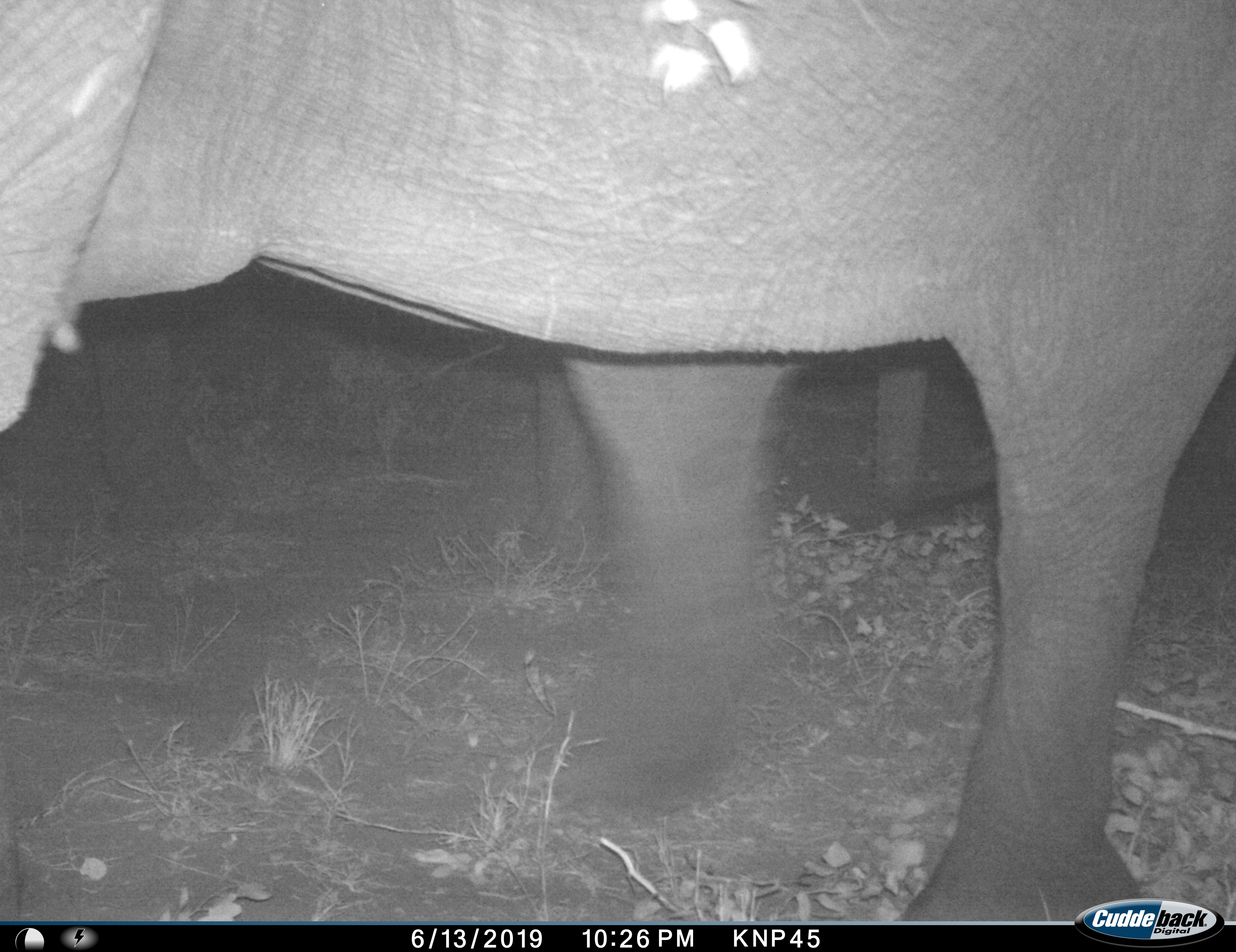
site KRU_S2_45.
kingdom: Animalia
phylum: Chordata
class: Mammalia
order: Proboscidea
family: Elephantidae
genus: Loxodonta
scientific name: Loxodonta africana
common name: african bush elephant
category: elephant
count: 1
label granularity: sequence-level